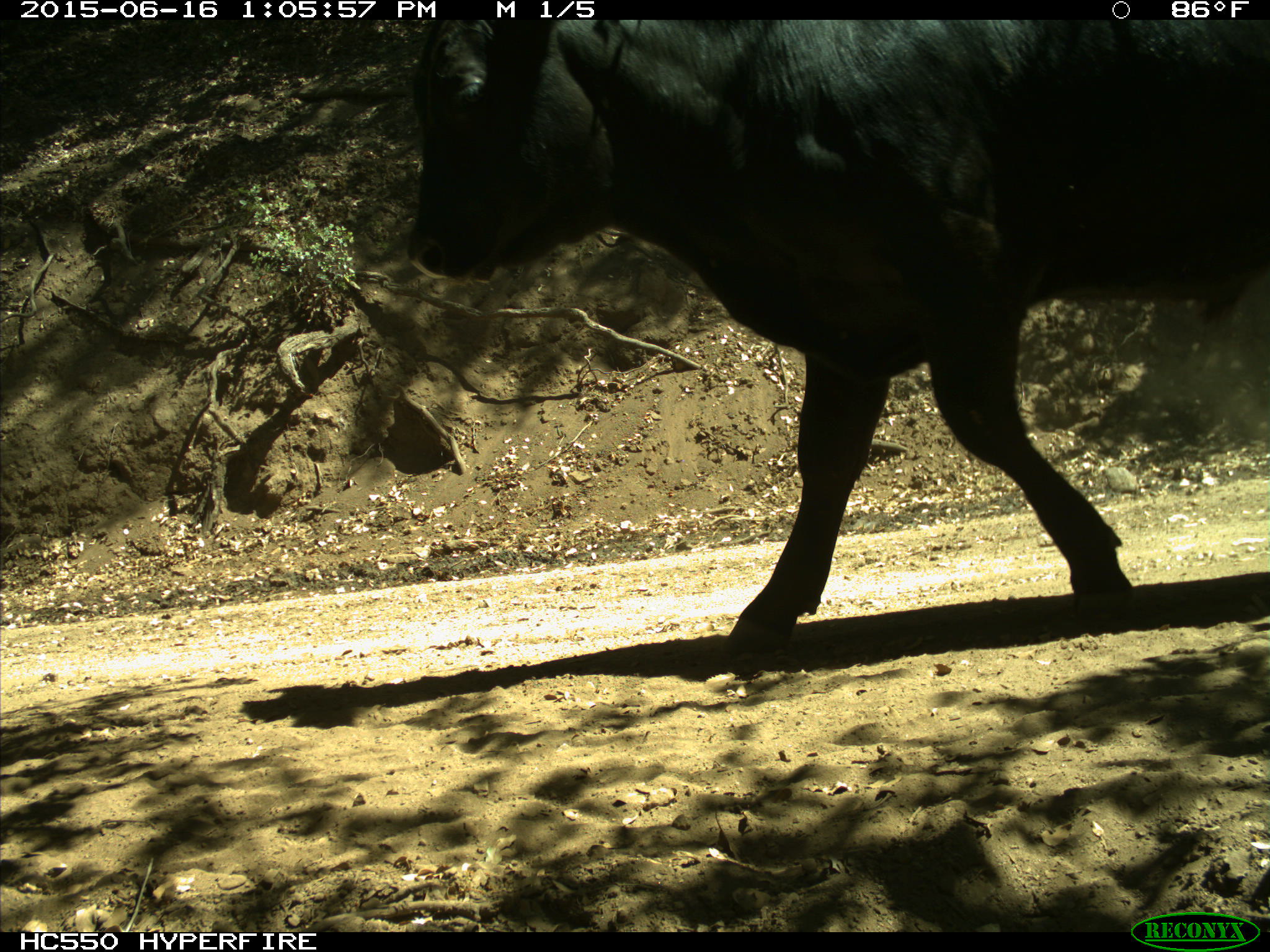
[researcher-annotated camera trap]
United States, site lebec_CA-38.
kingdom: Animalia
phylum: Chordata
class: Mammalia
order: Artiodactyla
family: Bovidae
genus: Bos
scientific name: Bos taurus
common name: domestic cow